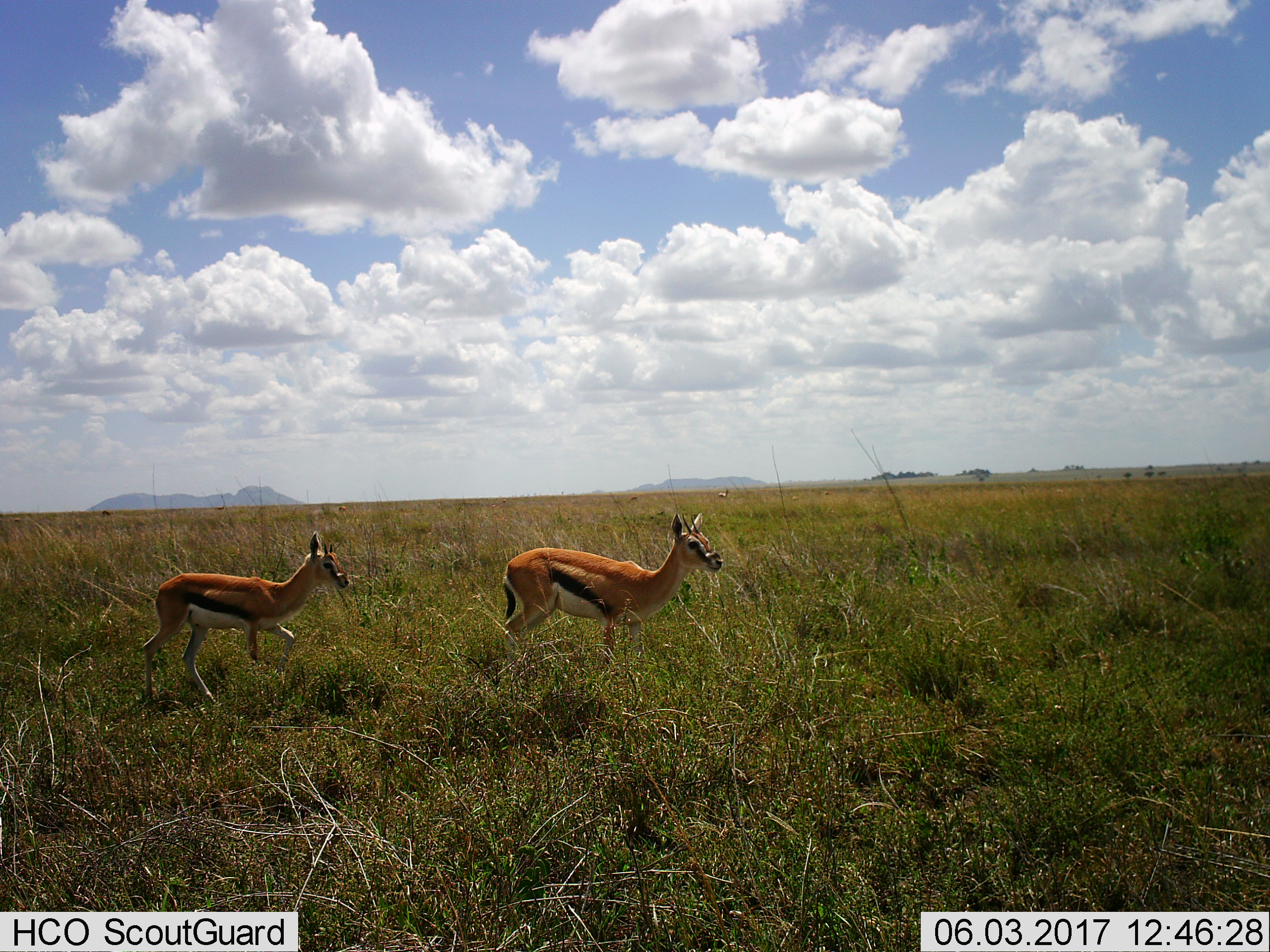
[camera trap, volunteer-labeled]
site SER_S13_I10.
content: unidentified animal